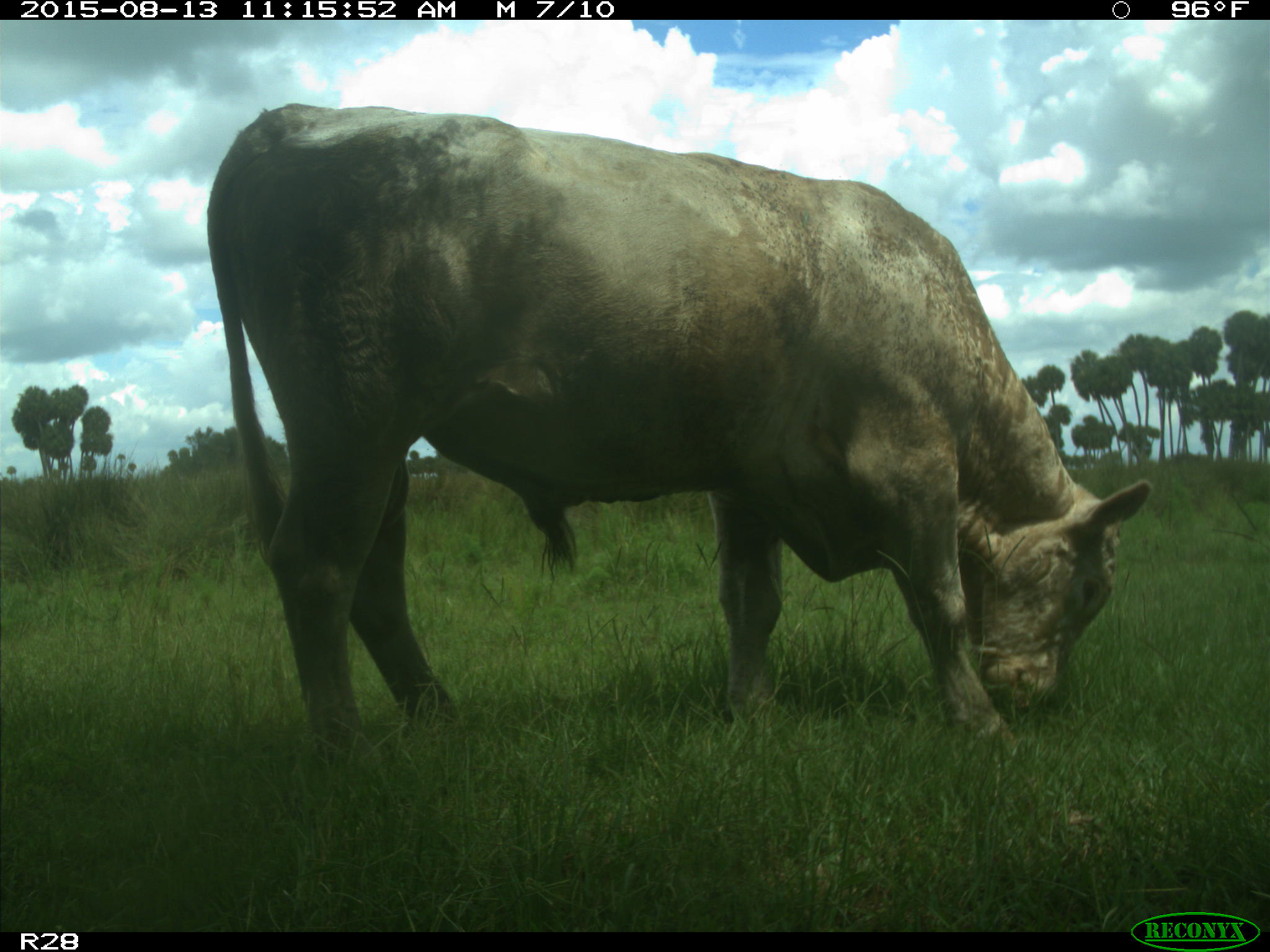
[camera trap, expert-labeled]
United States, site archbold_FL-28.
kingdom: Animalia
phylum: Chordata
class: Mammalia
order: Artiodactyla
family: Bovidae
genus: Bos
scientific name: Bos taurus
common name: domestic cow